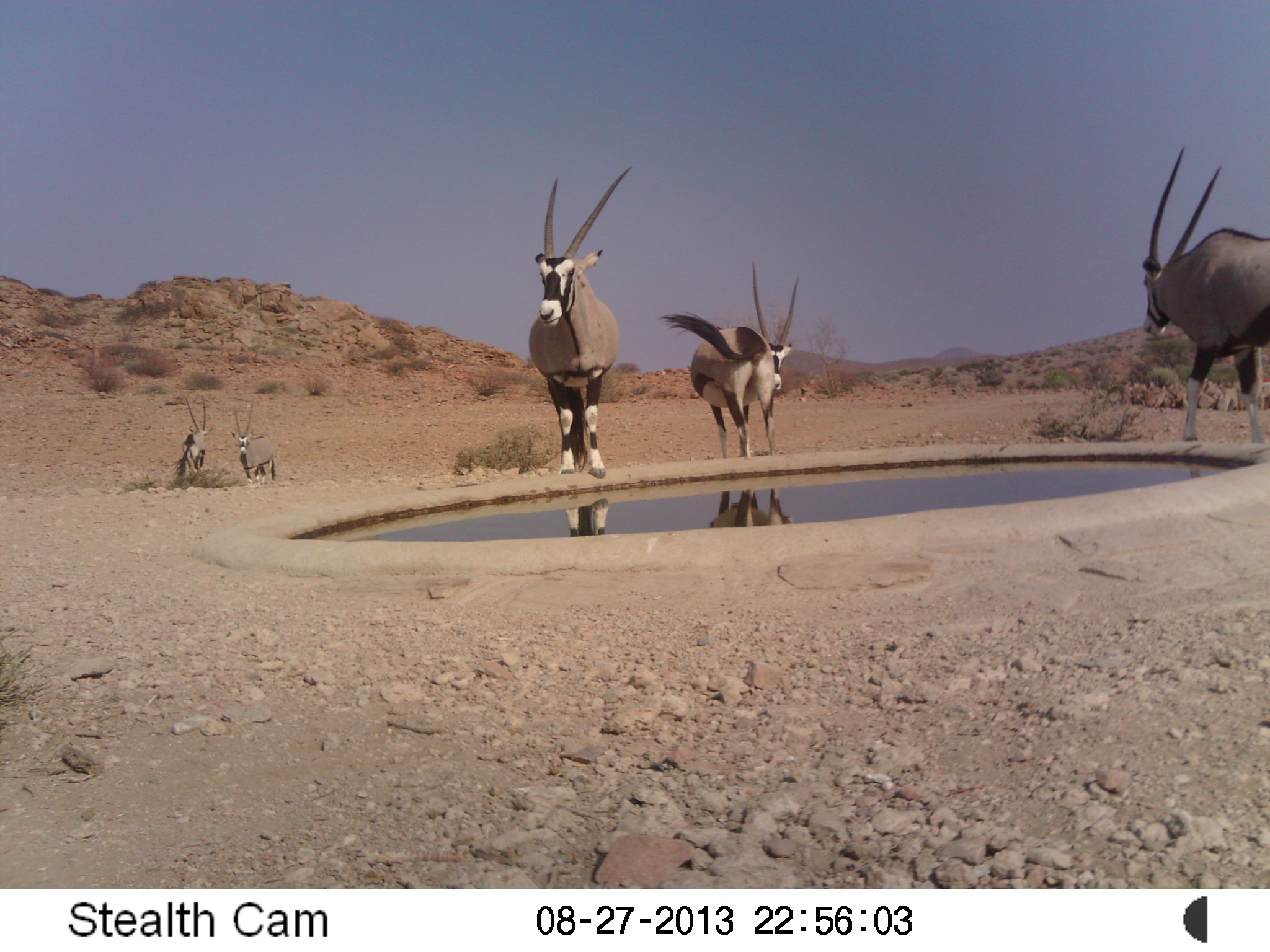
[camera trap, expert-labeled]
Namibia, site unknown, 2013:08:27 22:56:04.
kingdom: Animalia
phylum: Chordata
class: Mammalia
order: Artiodactyla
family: Bovidae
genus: Oryx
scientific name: Oryx gazella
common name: gemsbok